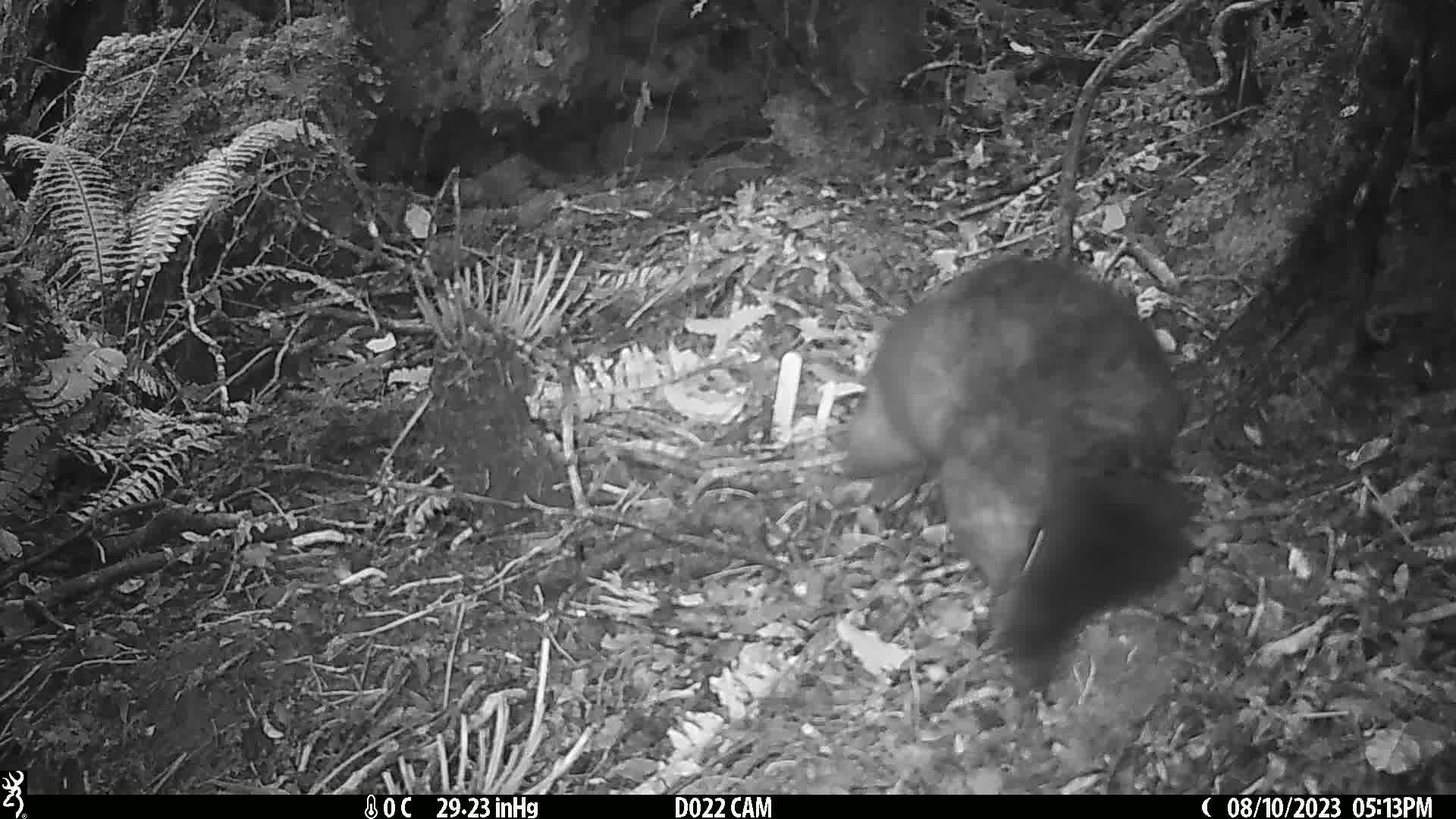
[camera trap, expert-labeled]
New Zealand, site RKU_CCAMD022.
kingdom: Animalia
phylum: Chordata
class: Mammalia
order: Diprotodontia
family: Phalangeridae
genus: Trichosurus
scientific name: Trichosurus vulpecula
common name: common brushtail possum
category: possum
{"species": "possum (common brushtail possum) (Trichosurus vulpecula)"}